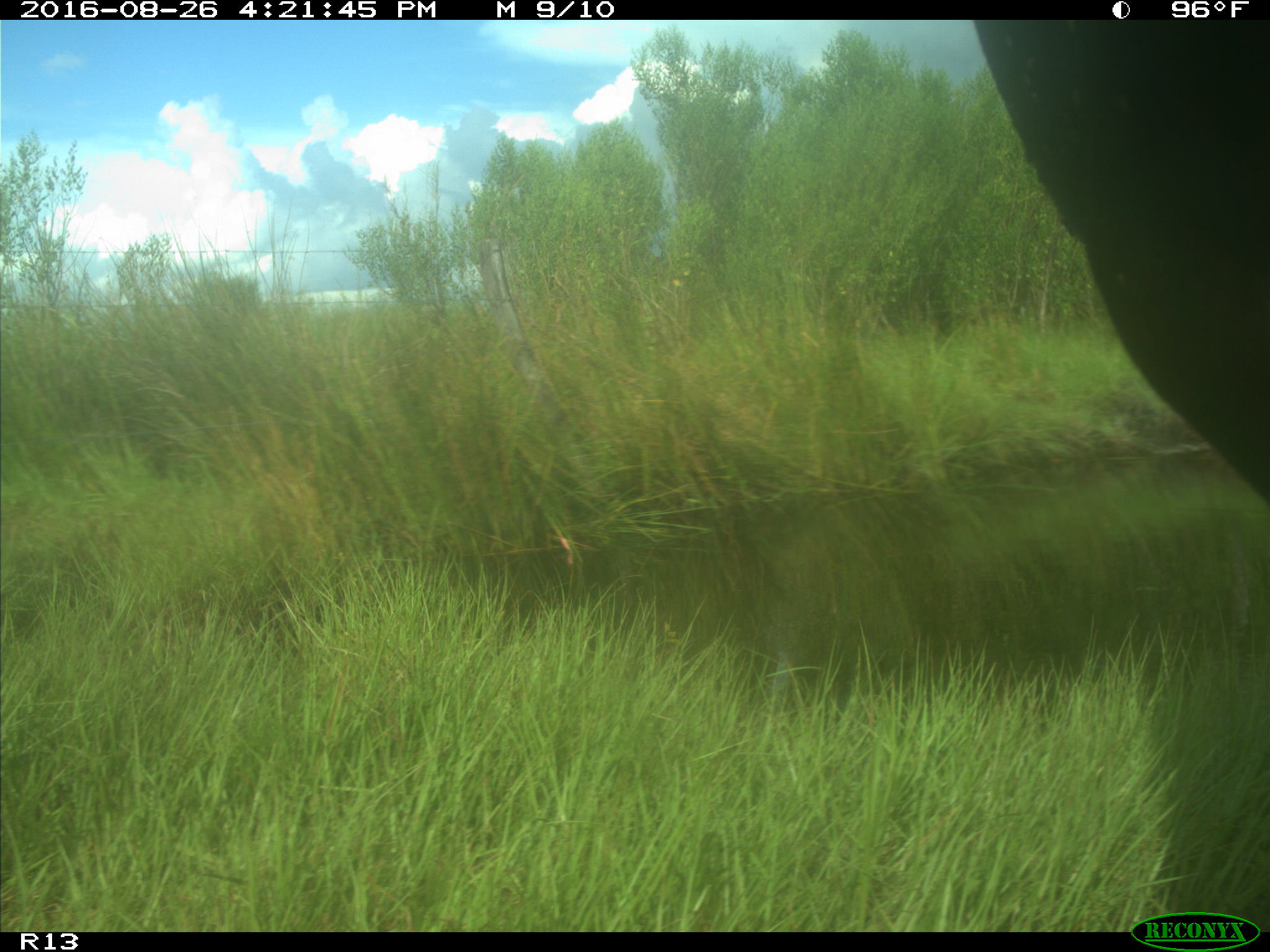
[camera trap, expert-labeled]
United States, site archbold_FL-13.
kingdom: Animalia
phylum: Chordata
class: Mammalia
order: Artiodactyla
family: Bovidae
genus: Bos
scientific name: Bos taurus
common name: domestic cow